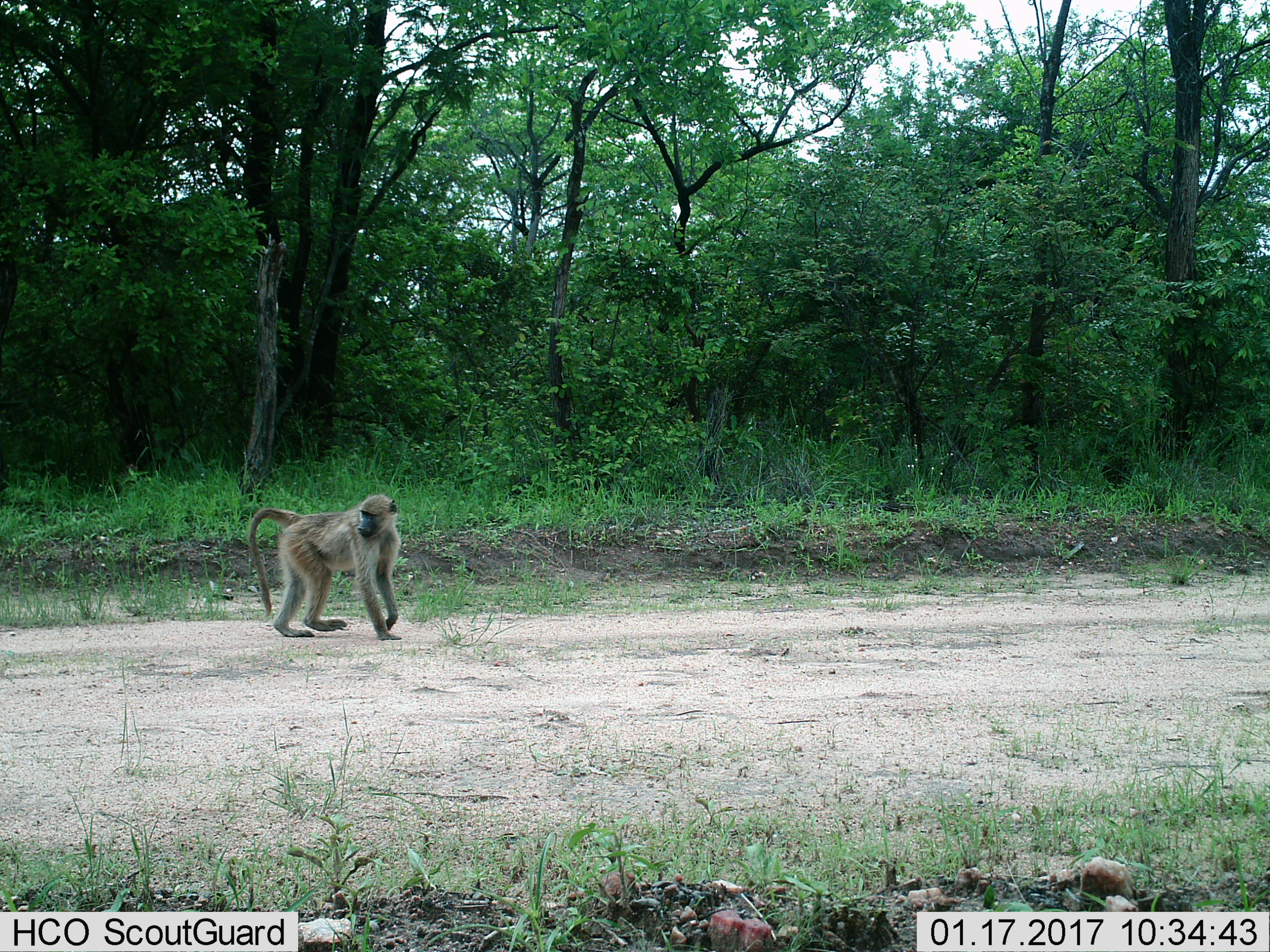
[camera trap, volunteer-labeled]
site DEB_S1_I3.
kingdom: Animalia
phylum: Chordata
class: Mammalia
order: Primates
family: Cercopithecidae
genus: Papio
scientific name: Papio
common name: baboon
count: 1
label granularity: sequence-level